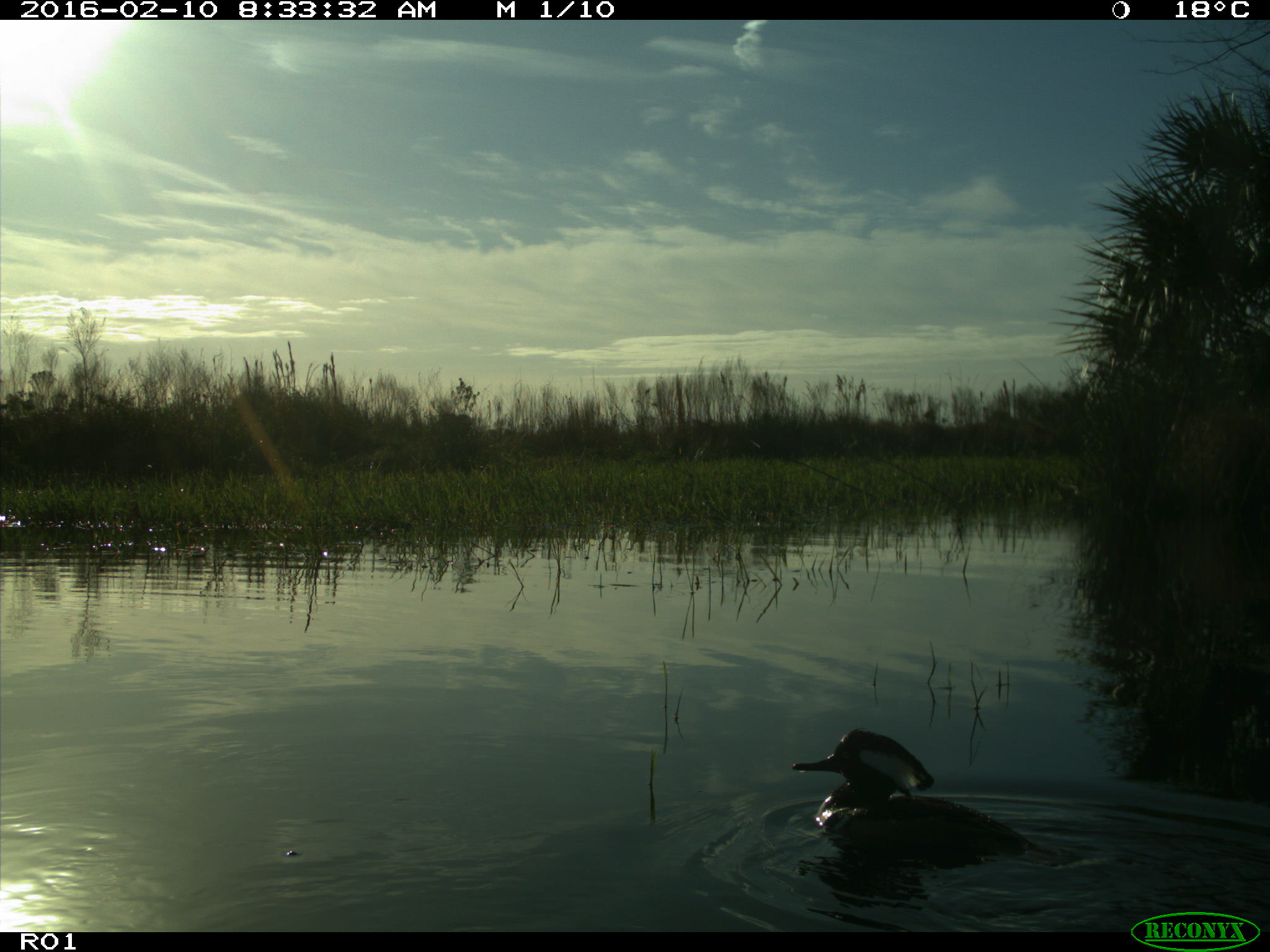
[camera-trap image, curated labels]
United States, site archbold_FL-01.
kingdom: Animalia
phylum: Chordata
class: Aves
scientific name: Aves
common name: birds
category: unidentified bird